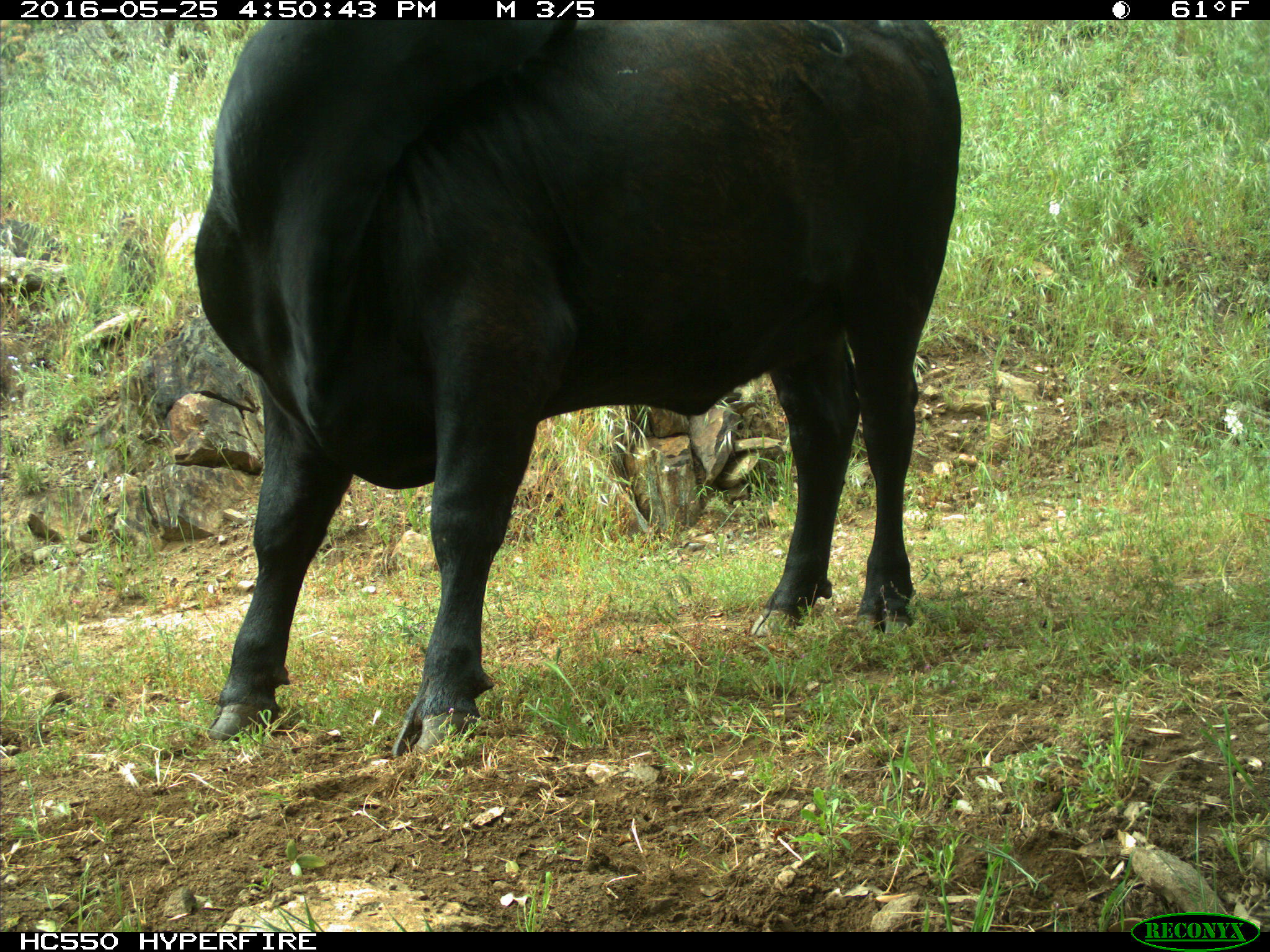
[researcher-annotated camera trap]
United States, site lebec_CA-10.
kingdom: Animalia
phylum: Chordata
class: Mammalia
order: Artiodactyla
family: Bovidae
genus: Bos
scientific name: Bos taurus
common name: domestic cow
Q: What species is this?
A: Bos taurus (domestic cow).